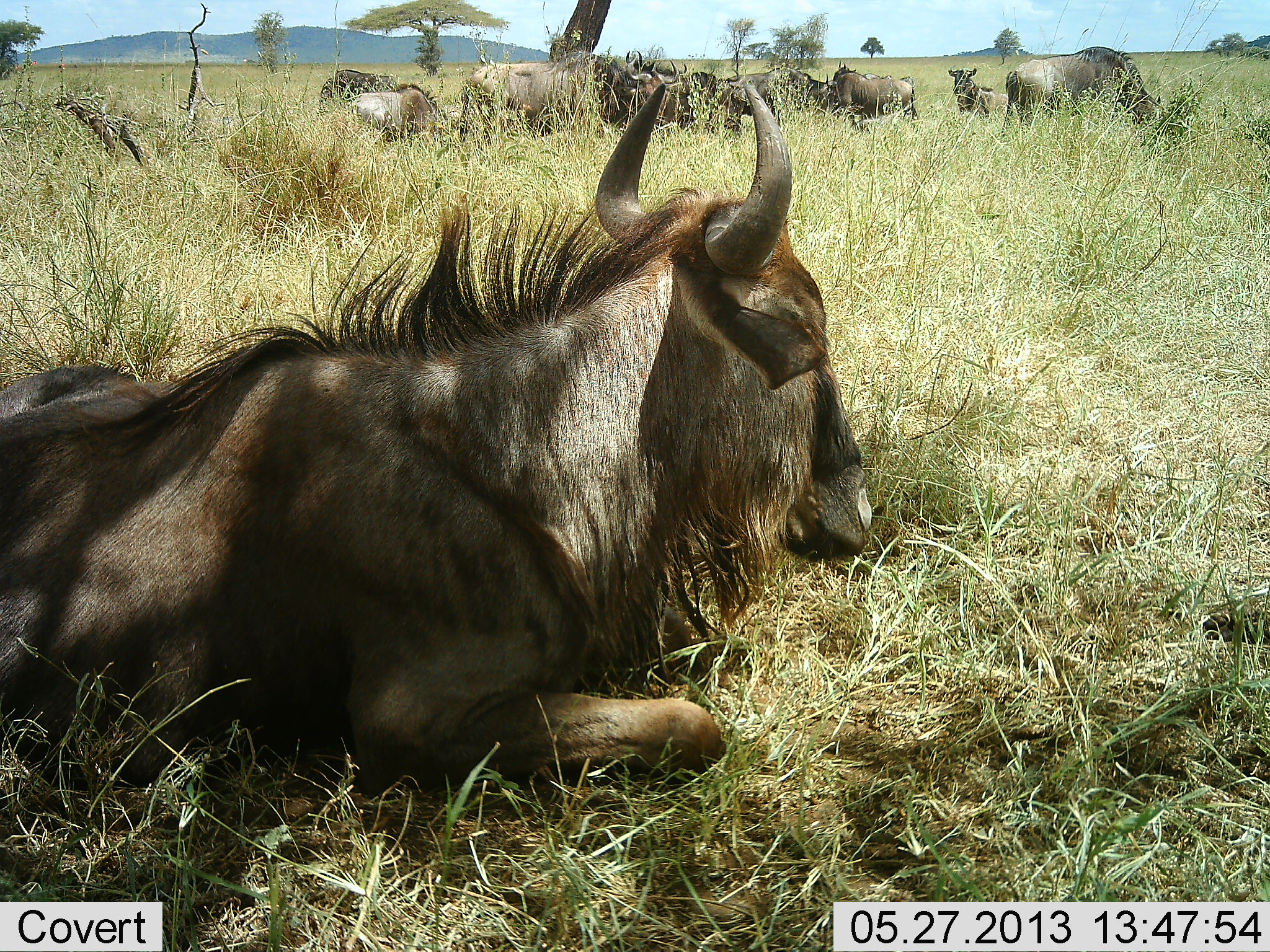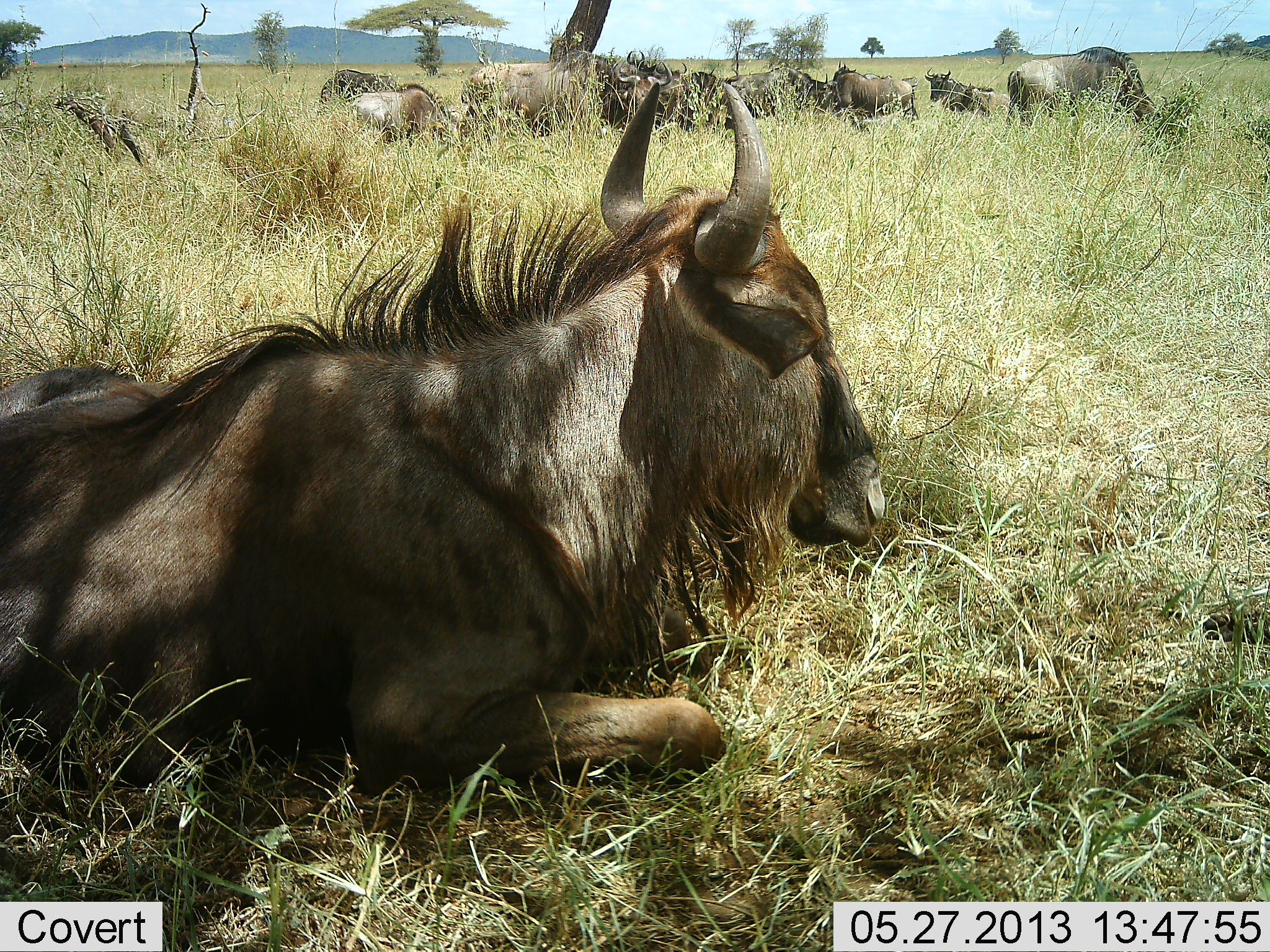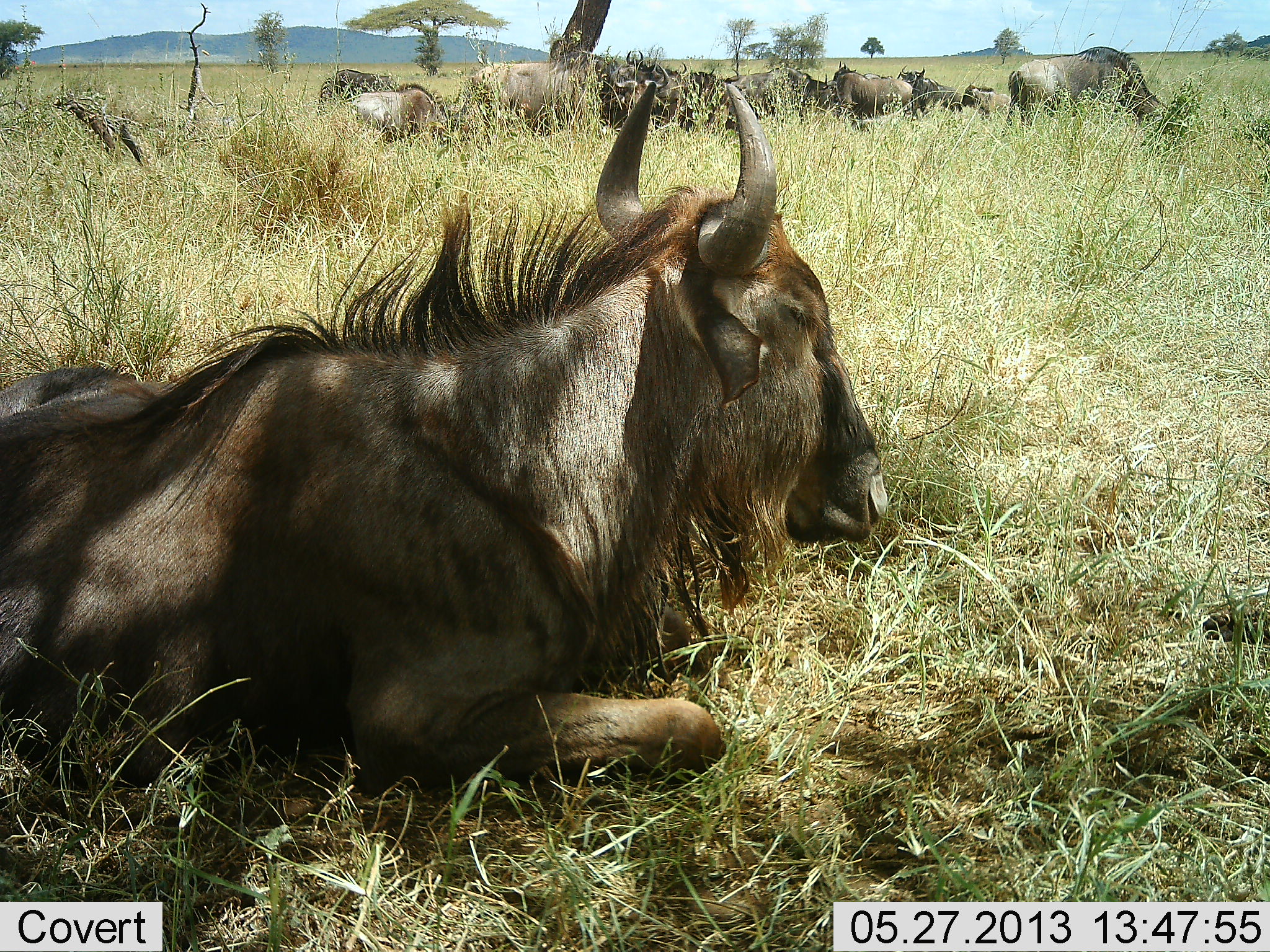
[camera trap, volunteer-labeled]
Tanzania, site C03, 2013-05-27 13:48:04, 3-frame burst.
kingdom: Animalia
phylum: Chordata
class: Mammalia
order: Artiodactyla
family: Bovidae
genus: Connochaetes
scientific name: Connochaetes taurinus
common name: blue wildebeest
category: wildebeest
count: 11-50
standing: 55%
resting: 90%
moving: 30%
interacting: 20%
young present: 0%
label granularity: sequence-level